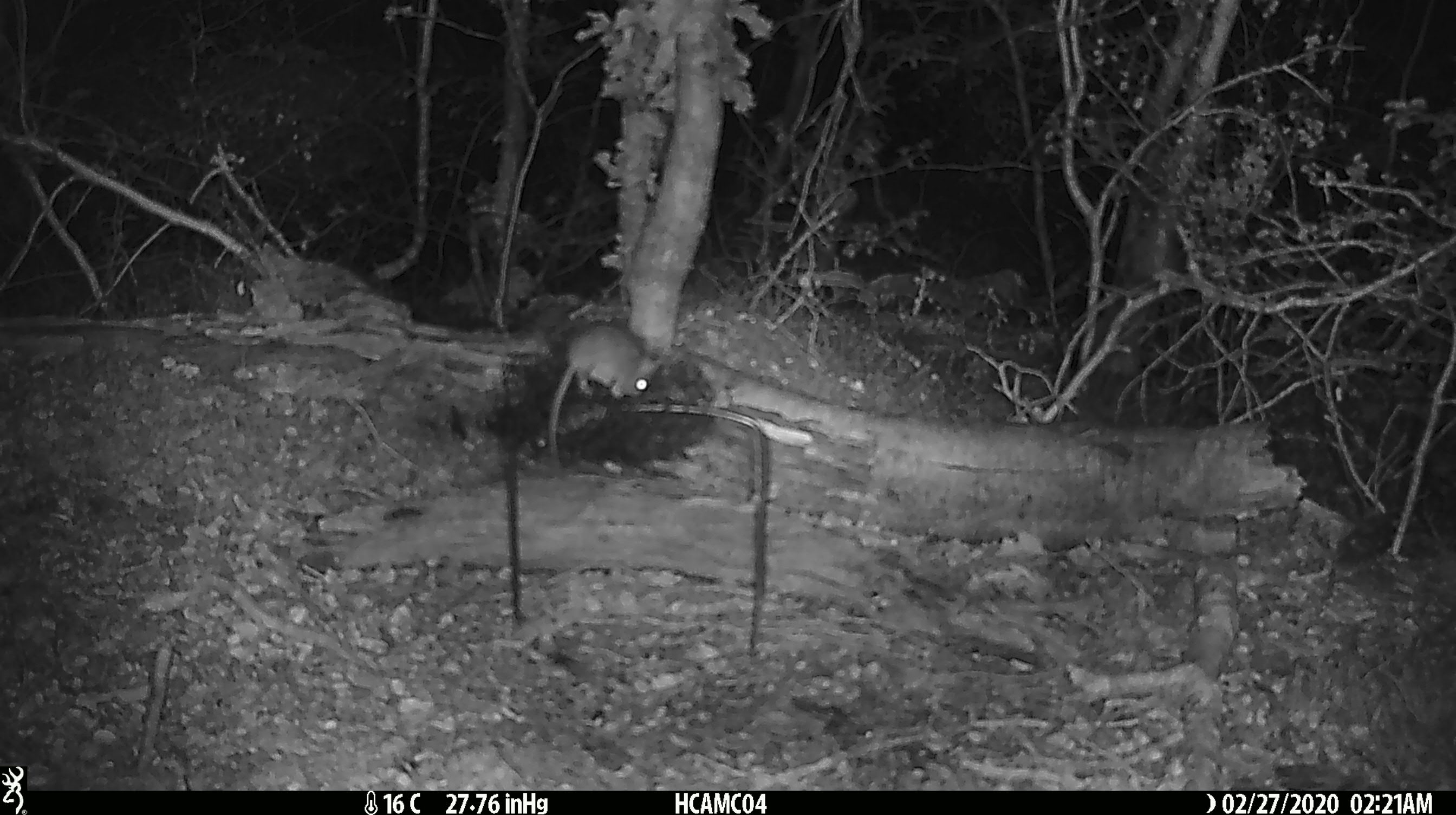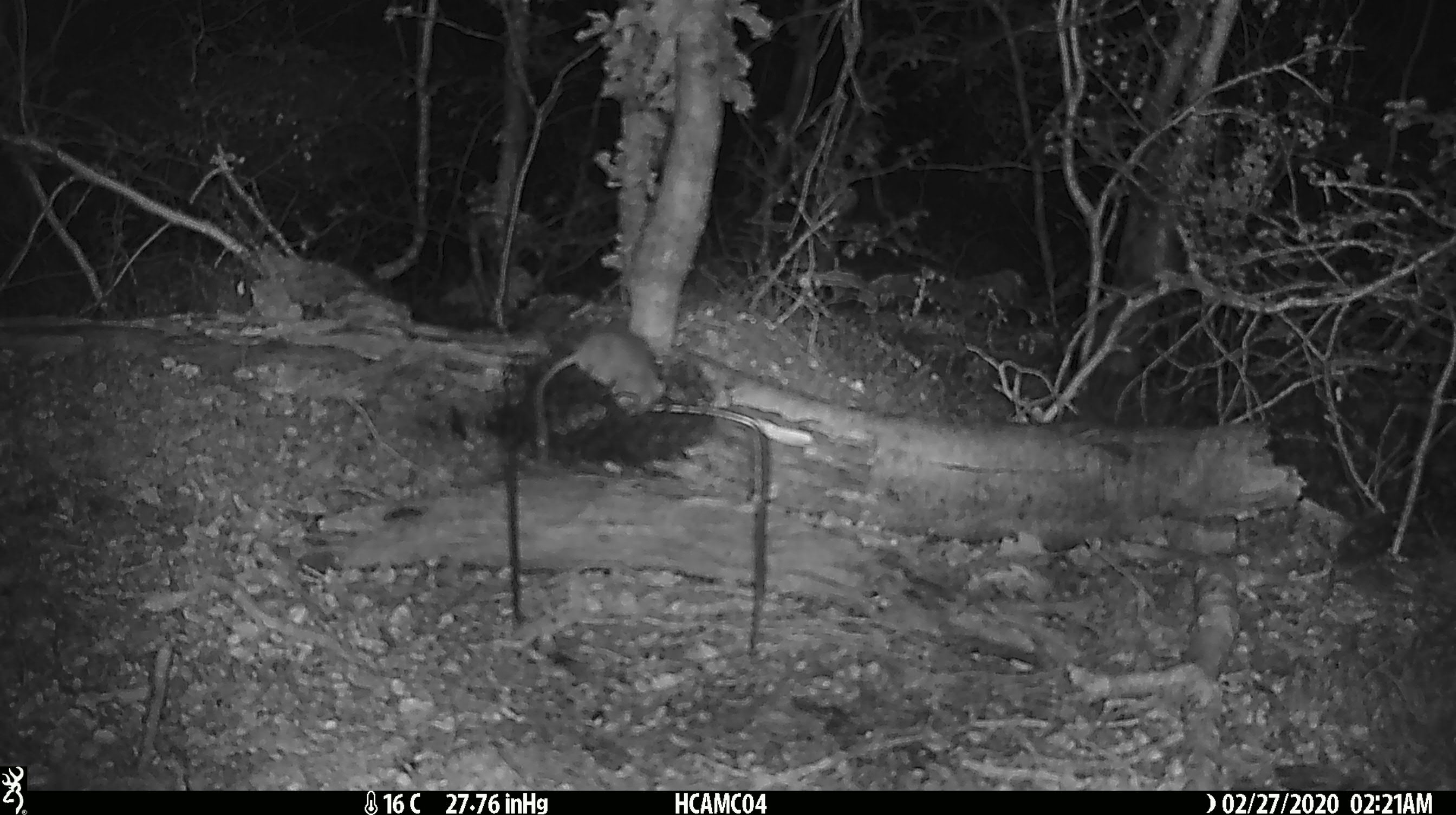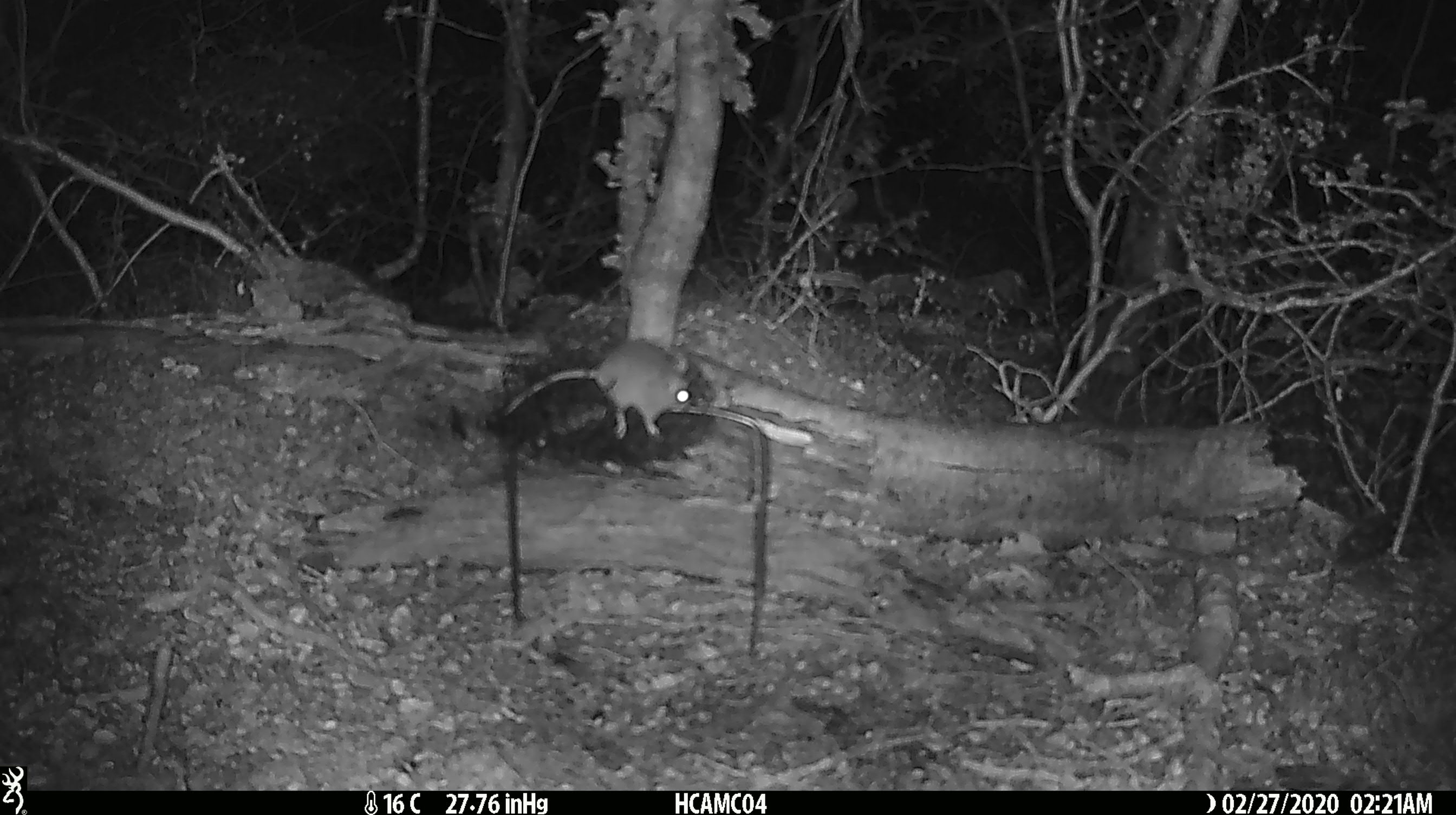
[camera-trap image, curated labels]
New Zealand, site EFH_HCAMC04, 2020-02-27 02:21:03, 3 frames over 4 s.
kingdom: Animalia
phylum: Chordata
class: Mammalia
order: Rodentia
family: Muridae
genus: Mus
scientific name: Mus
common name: mouse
Mouse (Mus).